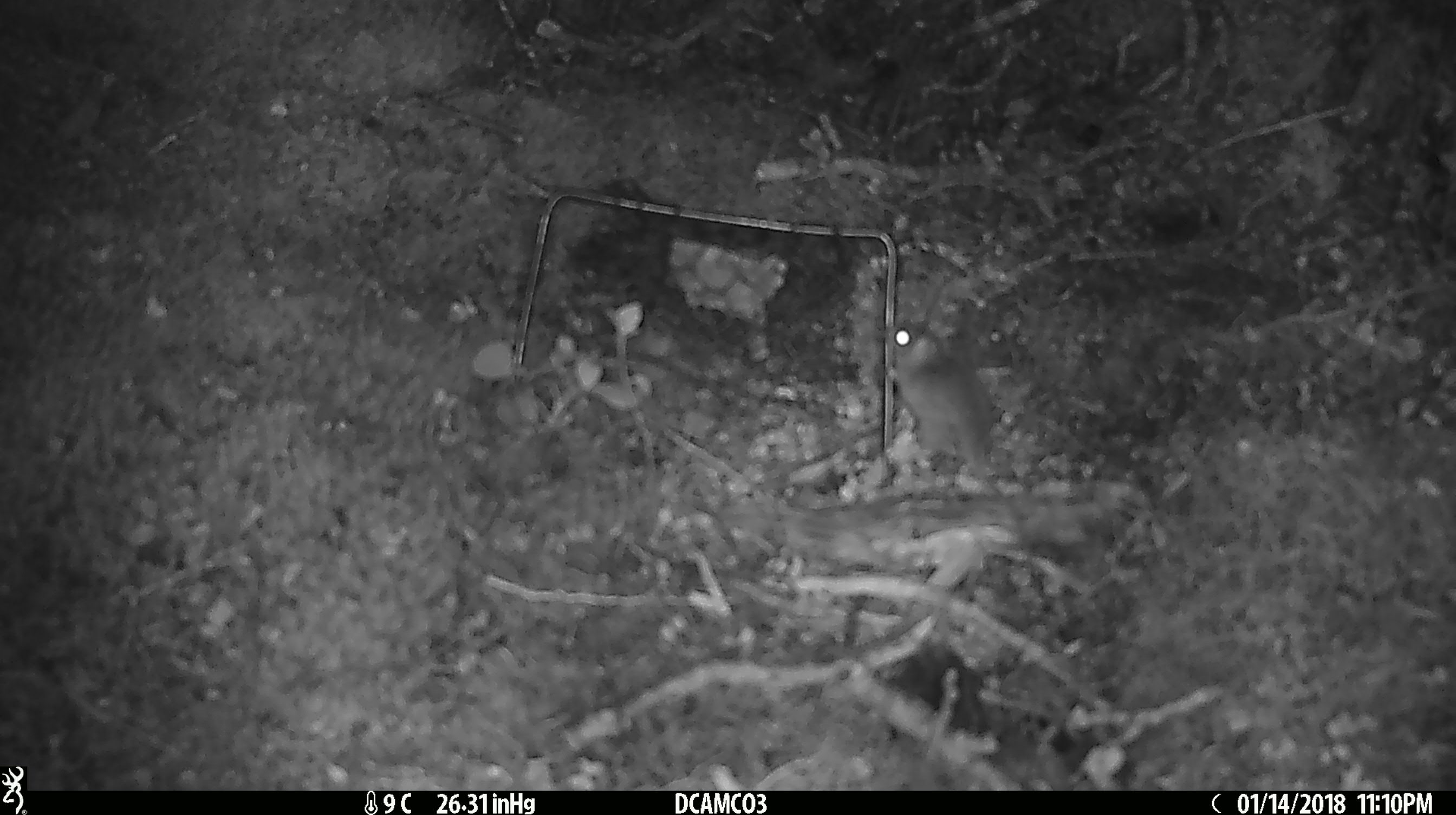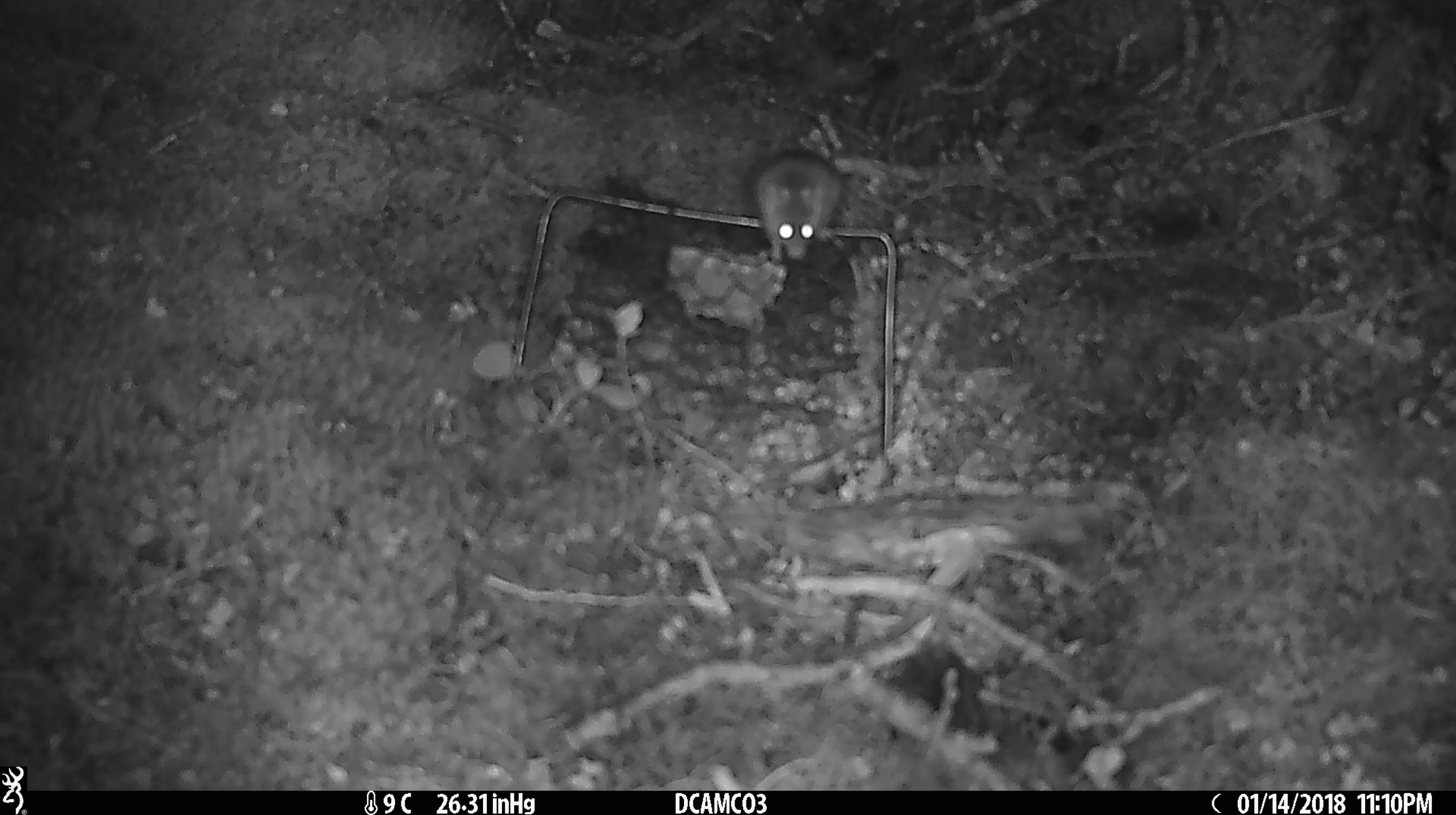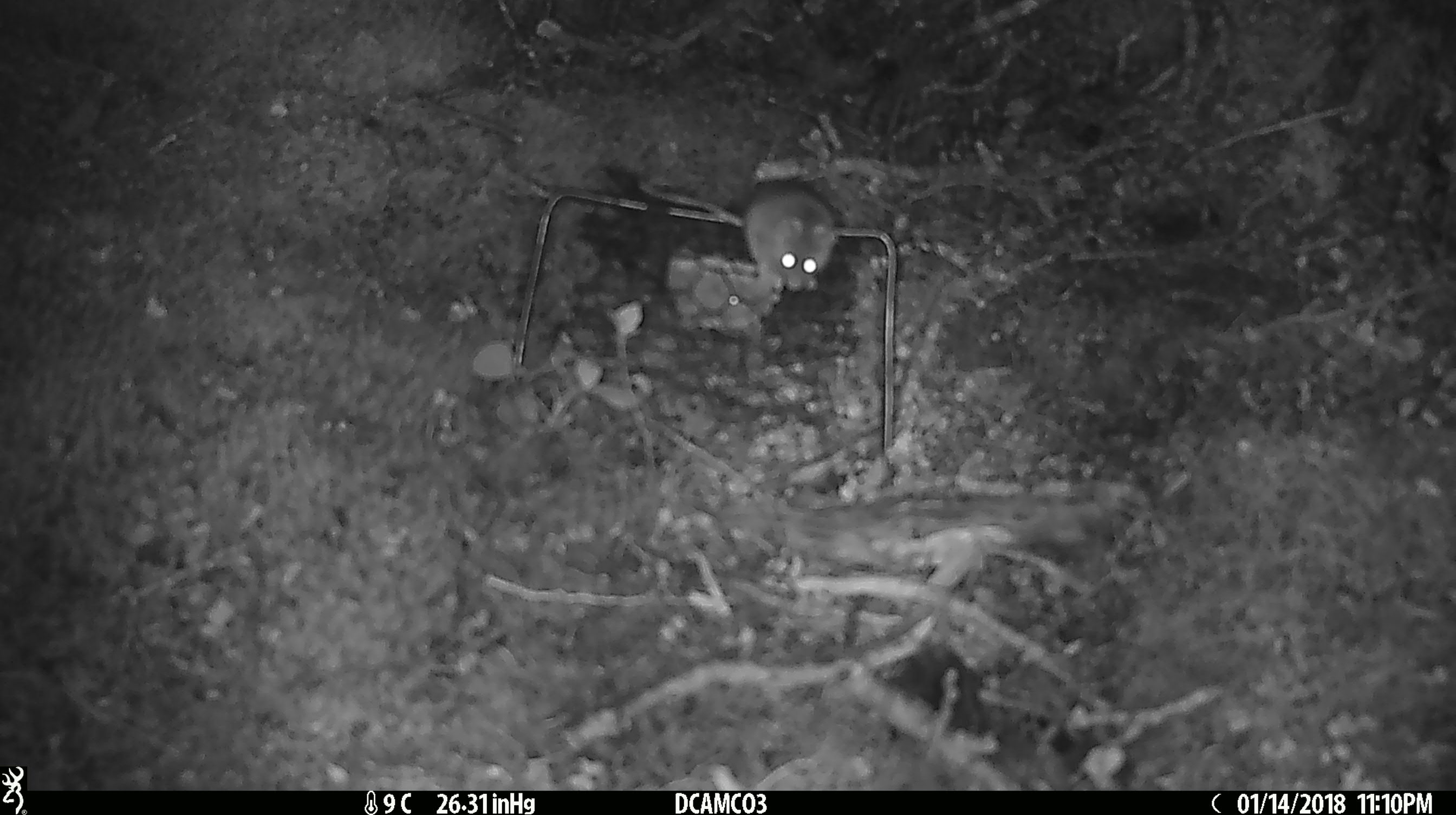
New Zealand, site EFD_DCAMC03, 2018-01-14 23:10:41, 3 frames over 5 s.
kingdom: Animalia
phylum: Chordata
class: Mammalia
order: Rodentia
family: Muridae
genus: Mus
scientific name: Mus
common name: mouse